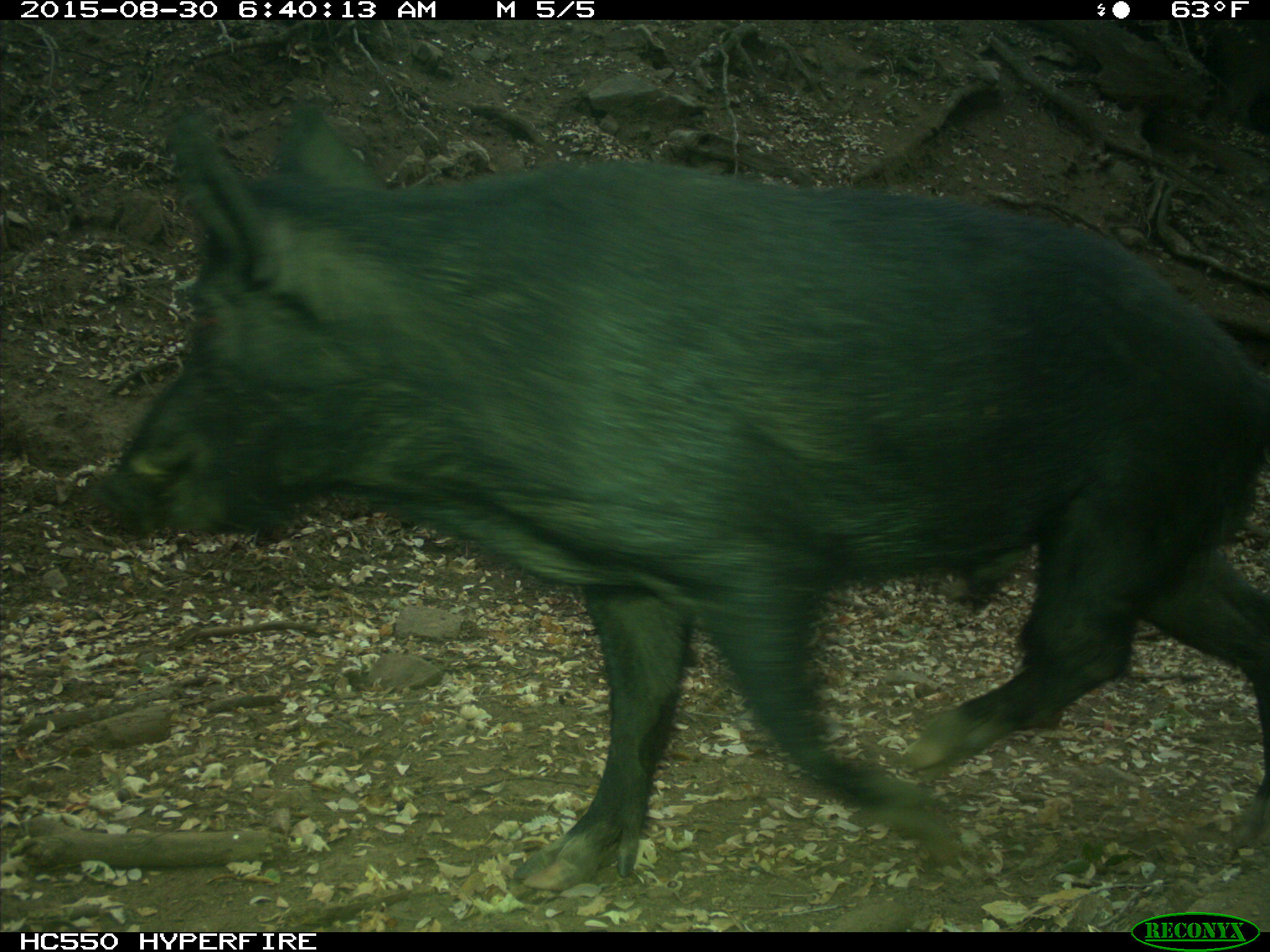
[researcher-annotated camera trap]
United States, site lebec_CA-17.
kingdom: Animalia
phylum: Chordata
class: Mammalia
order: Artiodactyla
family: Suidae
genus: Sus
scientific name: Sus scrofa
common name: wild boar